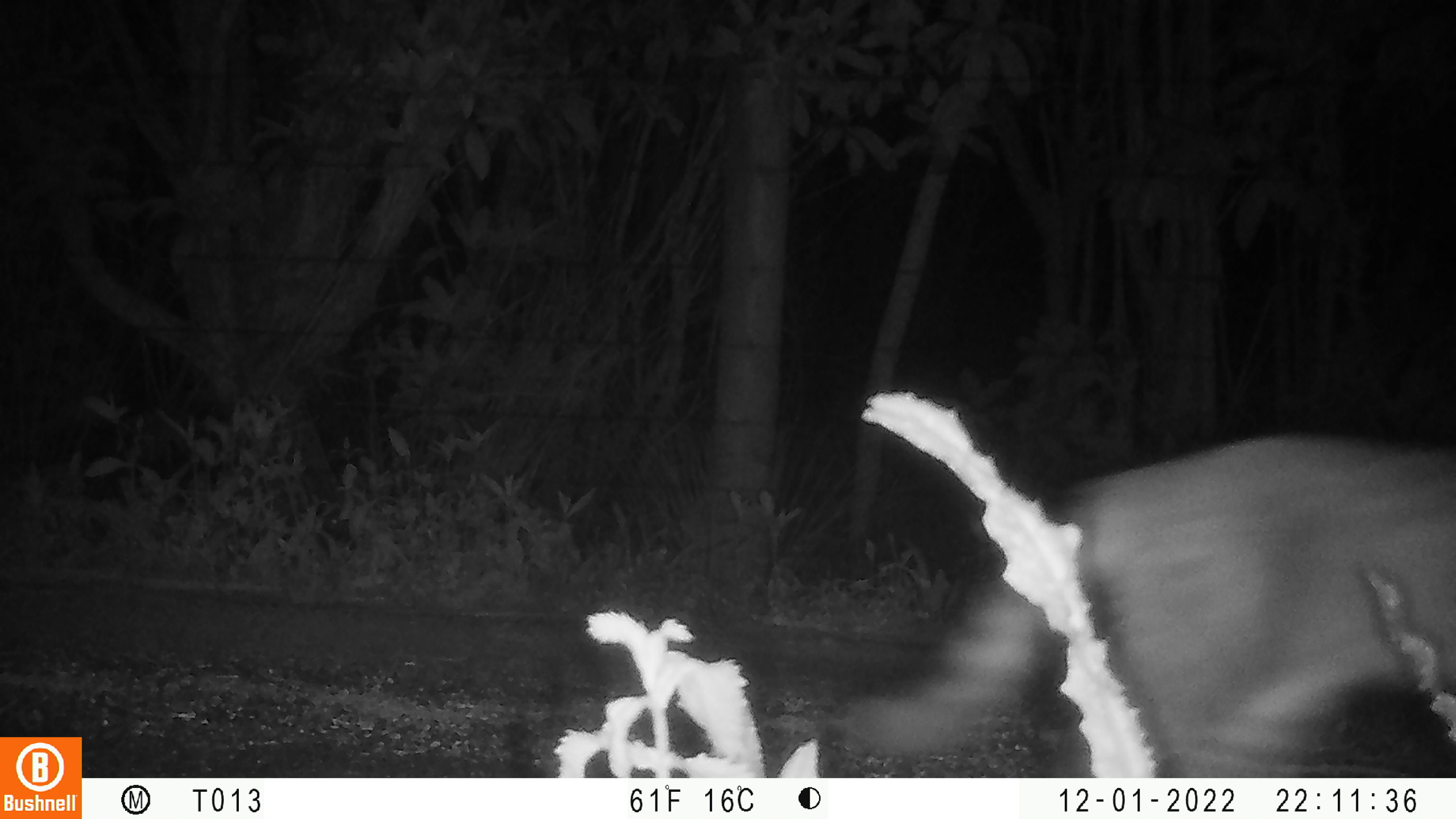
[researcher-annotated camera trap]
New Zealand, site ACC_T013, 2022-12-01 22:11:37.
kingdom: Animalia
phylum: Chordata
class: Mammalia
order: Carnivora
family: Felidae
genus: Felis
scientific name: Felis catus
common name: domestic cat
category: cat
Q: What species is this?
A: Cat (domestic cat) (Felis catus).